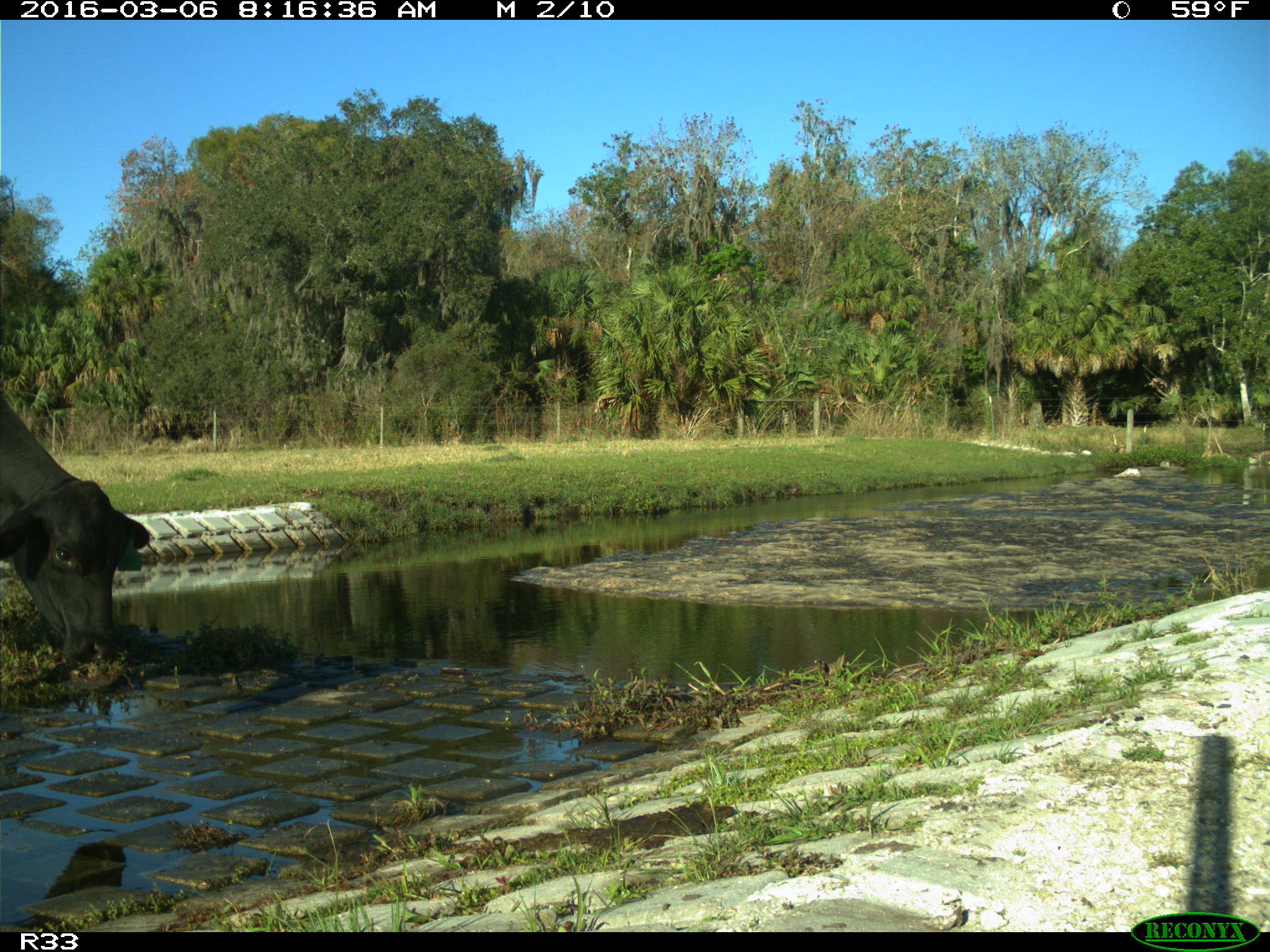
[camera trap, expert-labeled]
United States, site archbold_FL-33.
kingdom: Animalia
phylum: Chordata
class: Mammalia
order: Artiodactyla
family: Bovidae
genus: Bos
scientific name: Bos taurus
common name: domestic cow